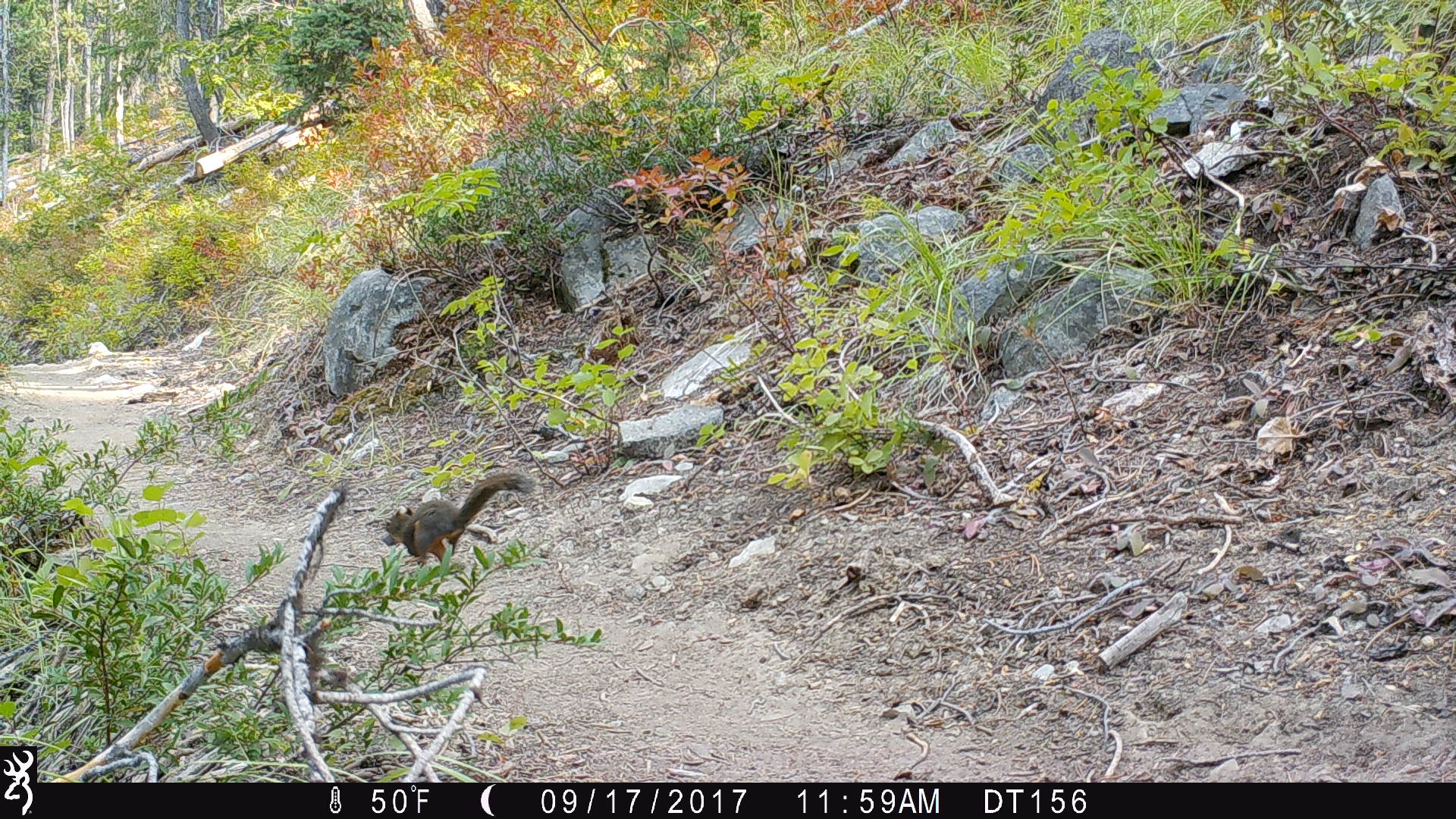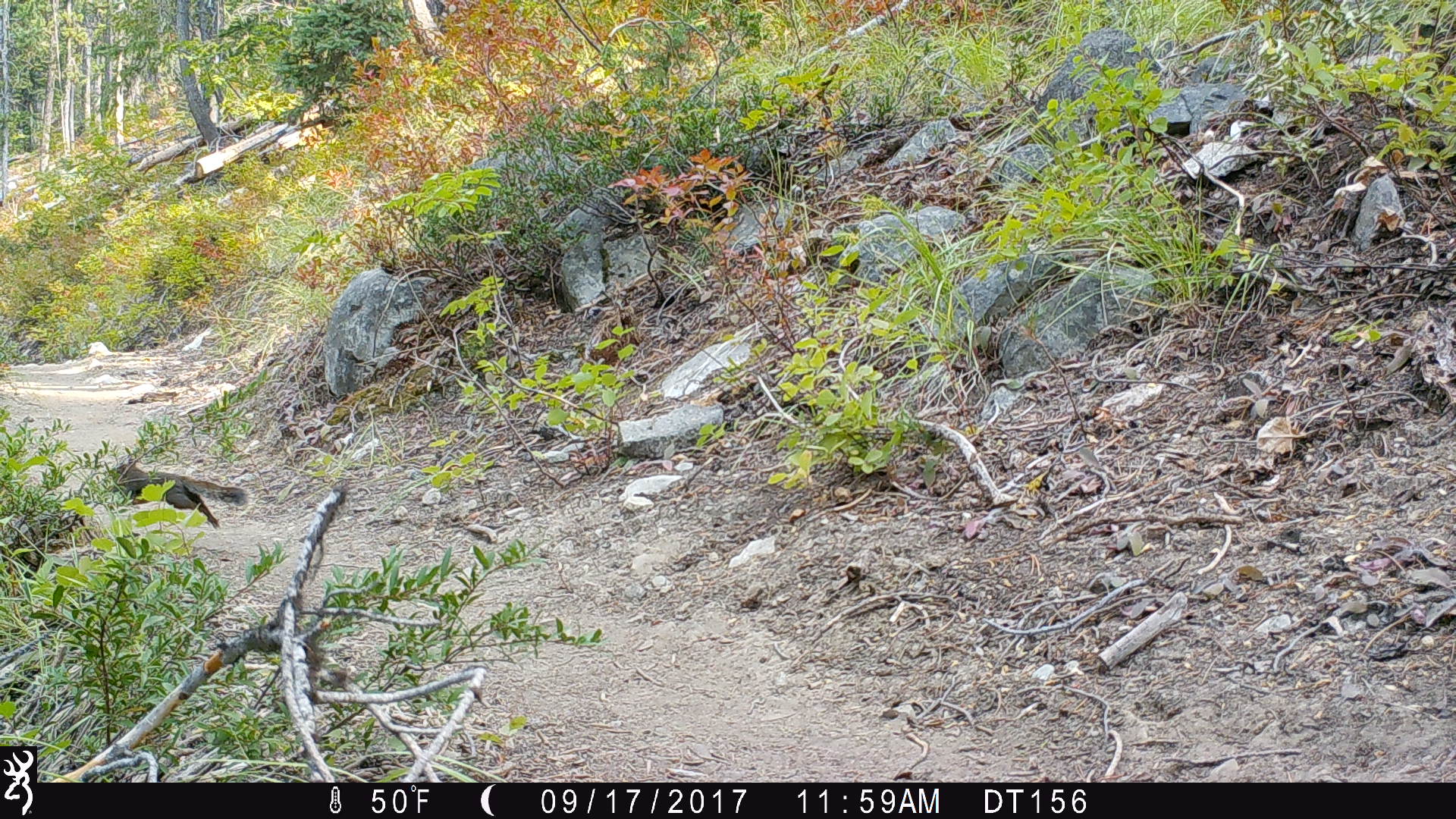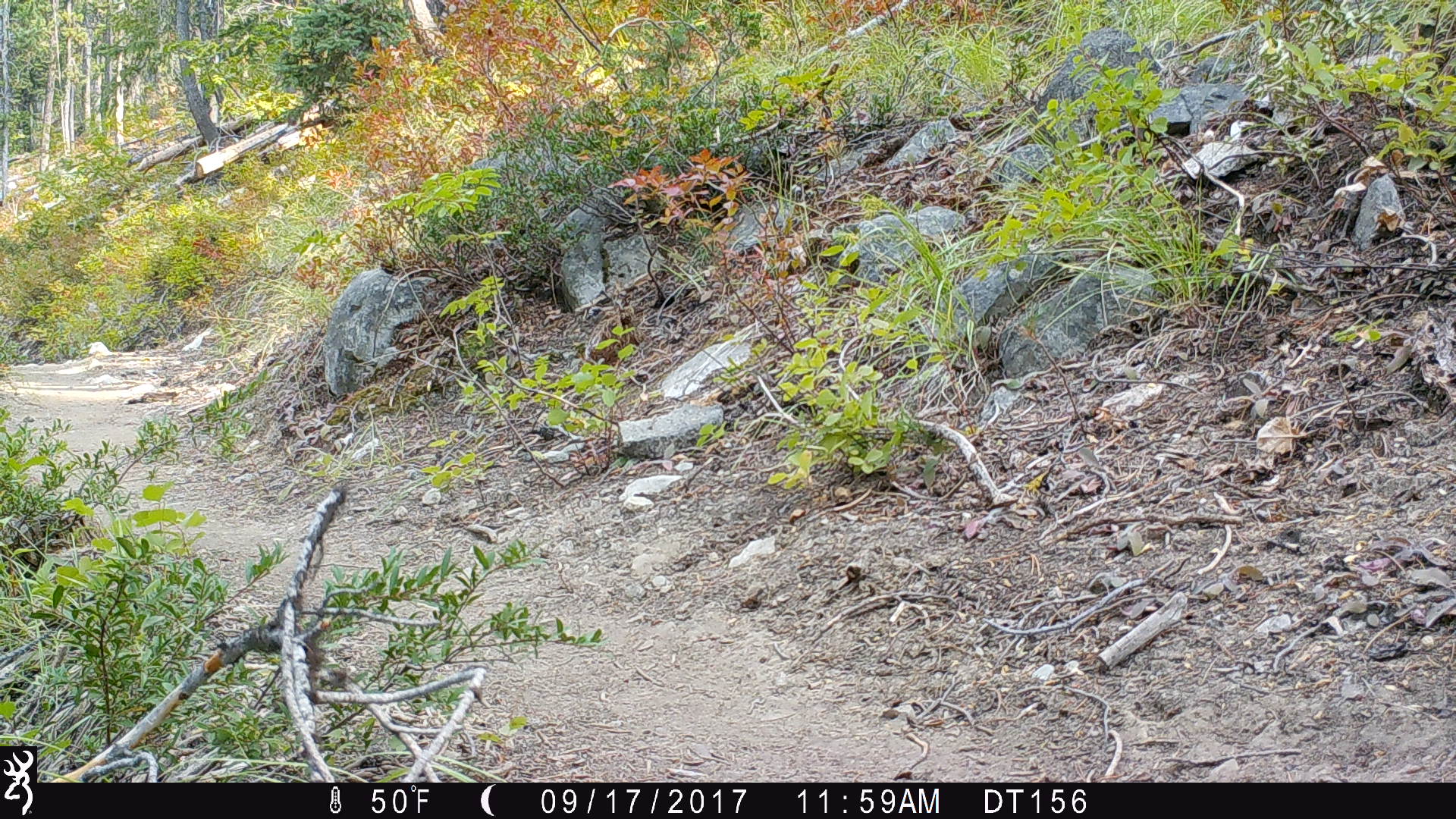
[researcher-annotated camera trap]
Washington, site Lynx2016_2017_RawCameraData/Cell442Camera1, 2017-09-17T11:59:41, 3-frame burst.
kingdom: Animalia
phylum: Chordata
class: Mammalia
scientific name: Mammalia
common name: small mammal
Small mammal (Mammalia). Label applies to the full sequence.